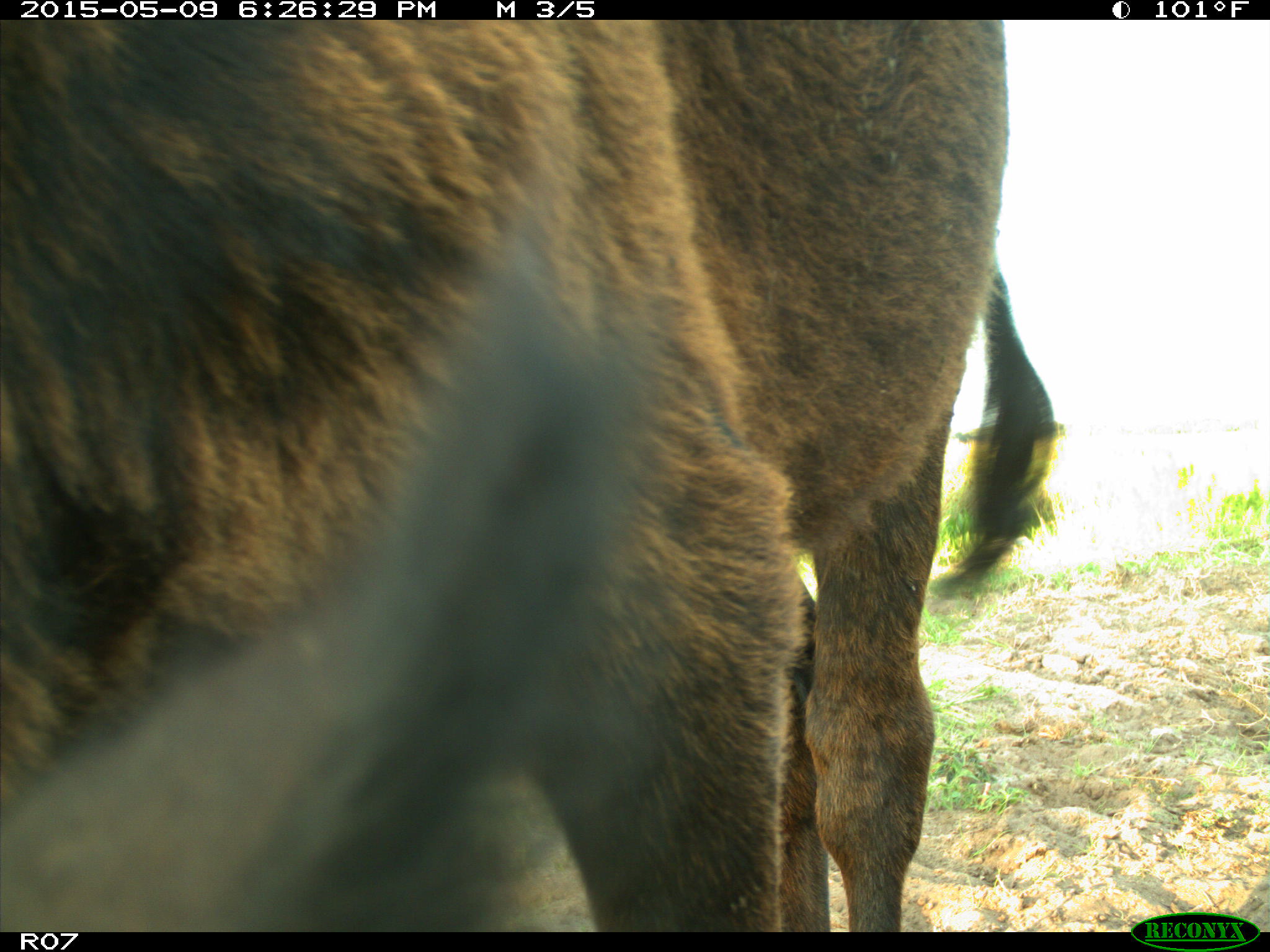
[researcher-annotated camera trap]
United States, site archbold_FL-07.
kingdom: Animalia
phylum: Chordata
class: Mammalia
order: Artiodactyla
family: Bovidae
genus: Bos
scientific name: Bos taurus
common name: domestic cow